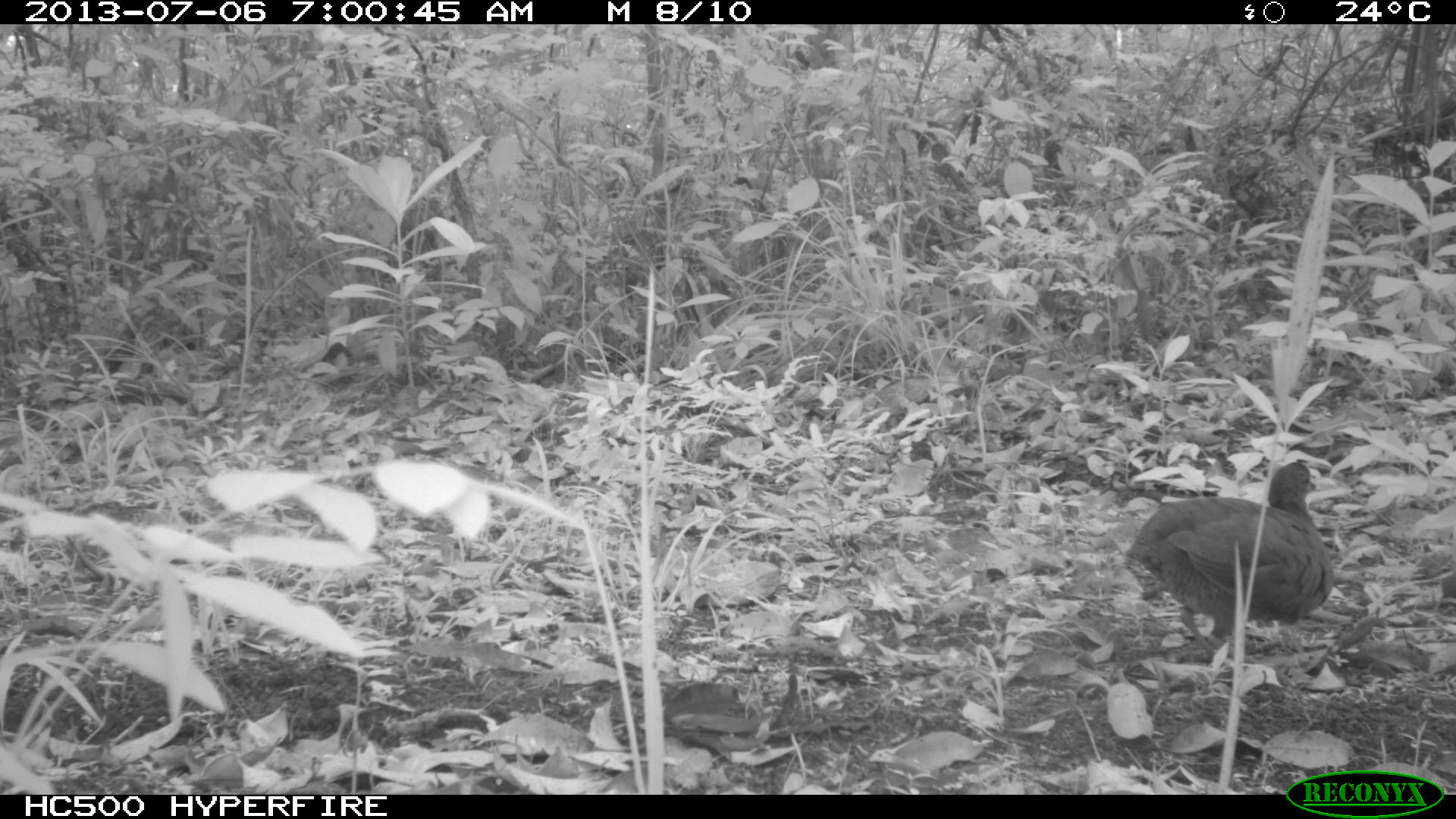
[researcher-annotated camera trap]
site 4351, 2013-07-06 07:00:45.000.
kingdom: Animalia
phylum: Chordata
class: Aves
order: Tinamiformes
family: Tinamidae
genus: Tinamus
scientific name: Tinamus major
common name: great tinamou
Tinamus major (great tinamou), count 2.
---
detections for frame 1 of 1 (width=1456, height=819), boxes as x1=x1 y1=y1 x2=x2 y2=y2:
tinamus major: x1=1125 y1=459 x2=1334 y2=667